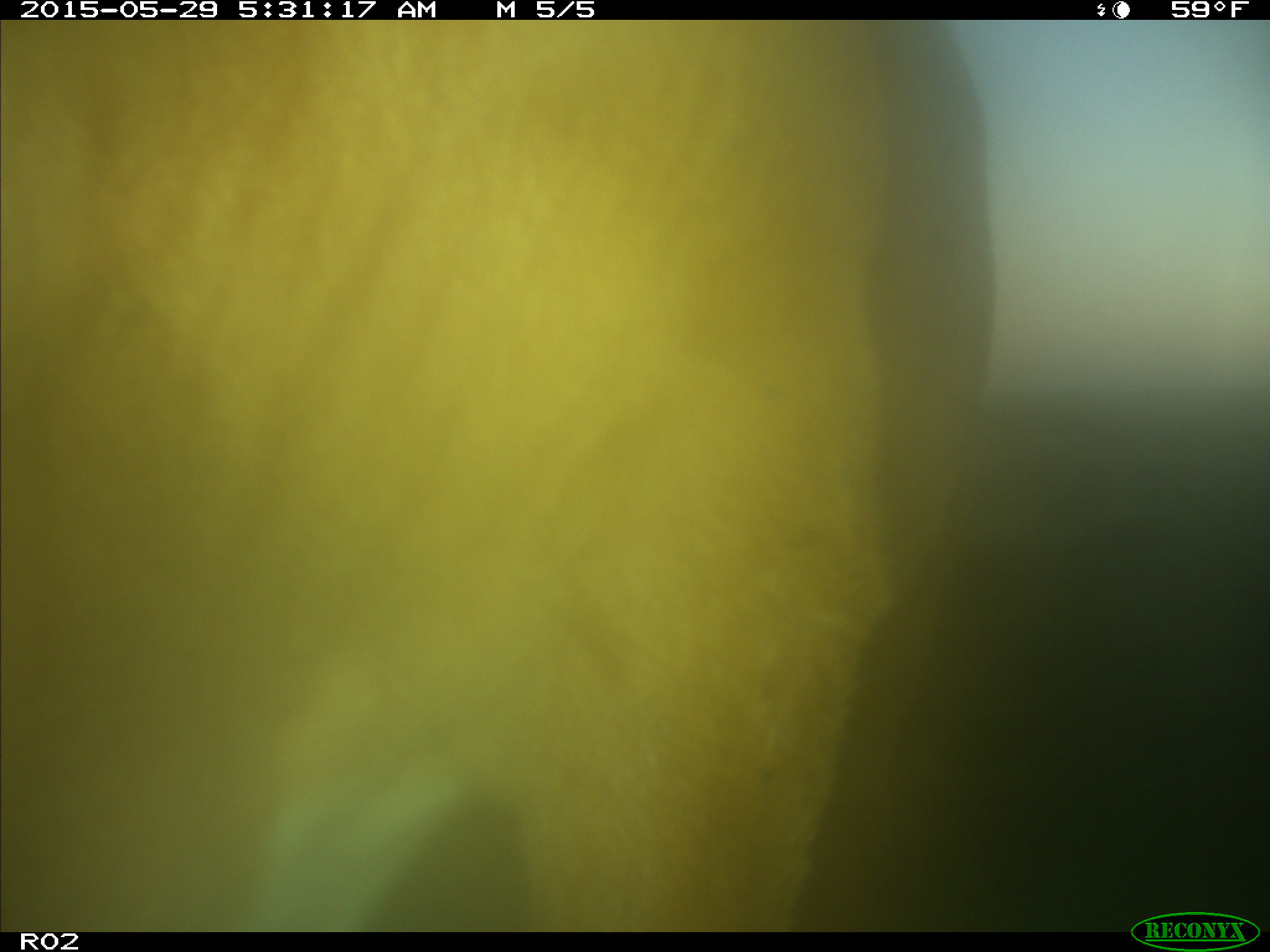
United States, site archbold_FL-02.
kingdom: Animalia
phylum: Chordata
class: Mammalia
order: Artiodactyla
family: Bovidae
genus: Bos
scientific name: Bos taurus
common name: domestic cow